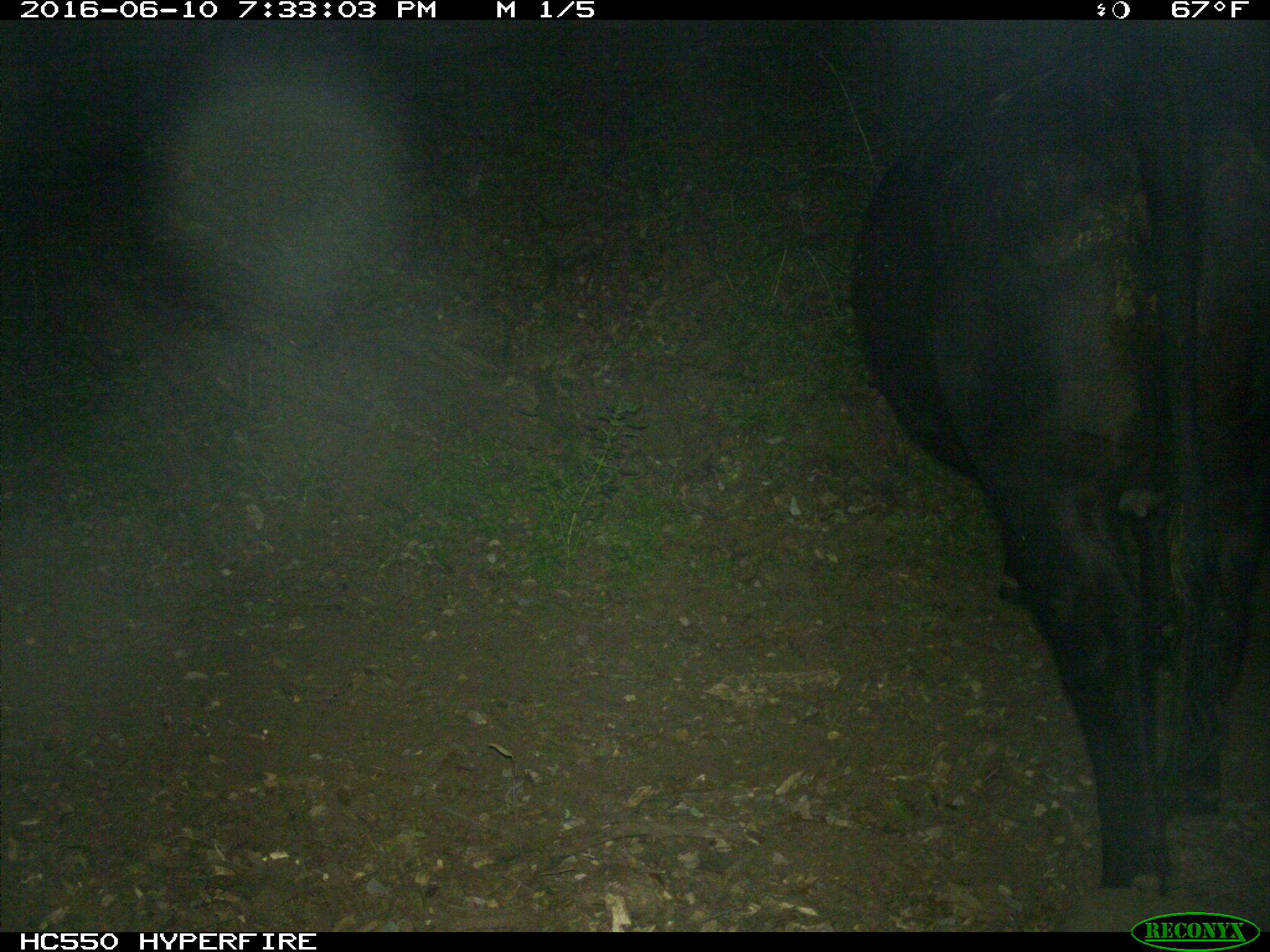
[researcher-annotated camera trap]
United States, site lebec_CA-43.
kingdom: Animalia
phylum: Chordata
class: Mammalia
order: Artiodactyla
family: Bovidae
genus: Bos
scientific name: Bos taurus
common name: domestic cow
Bos taurus (domestic cow).